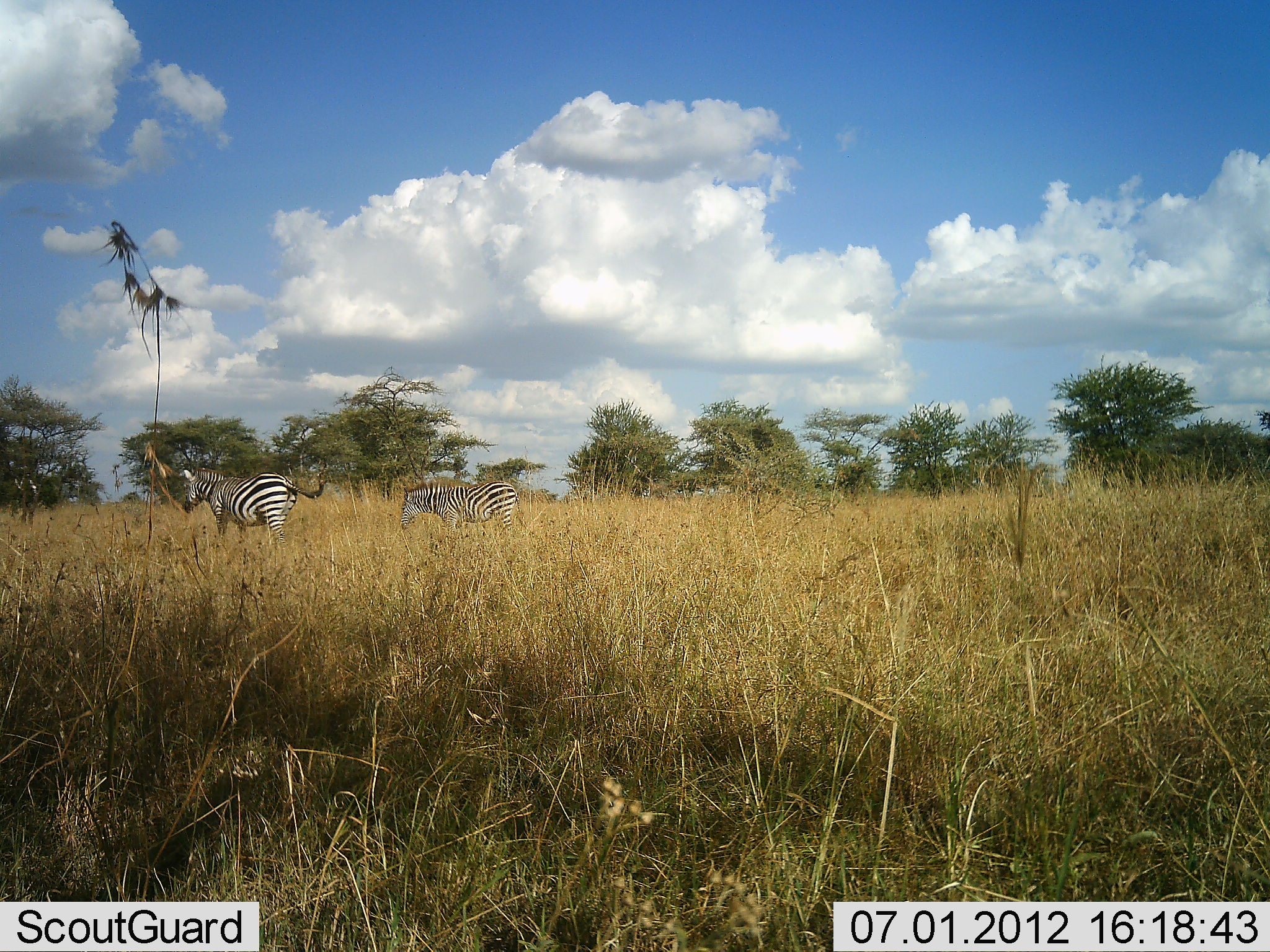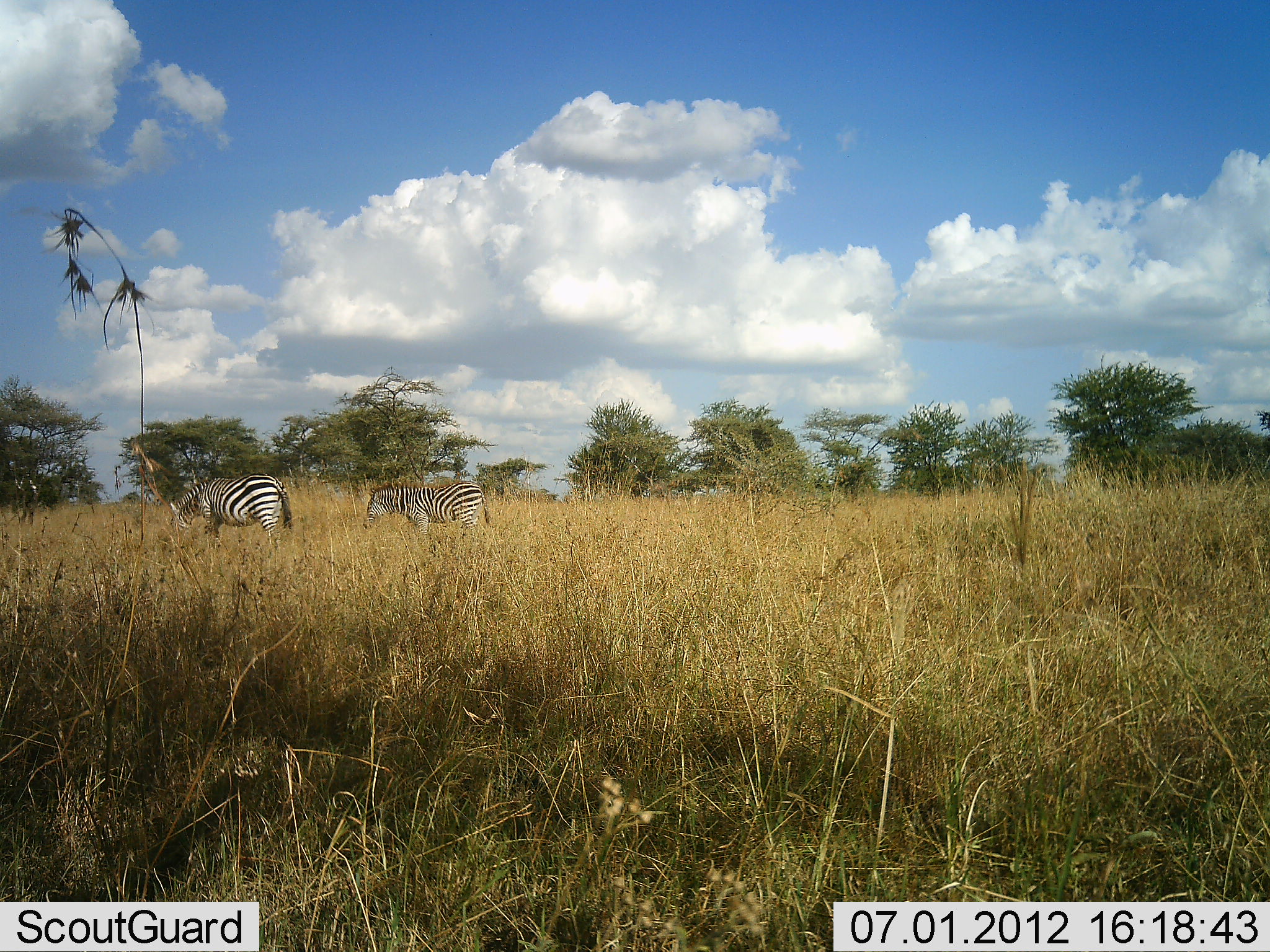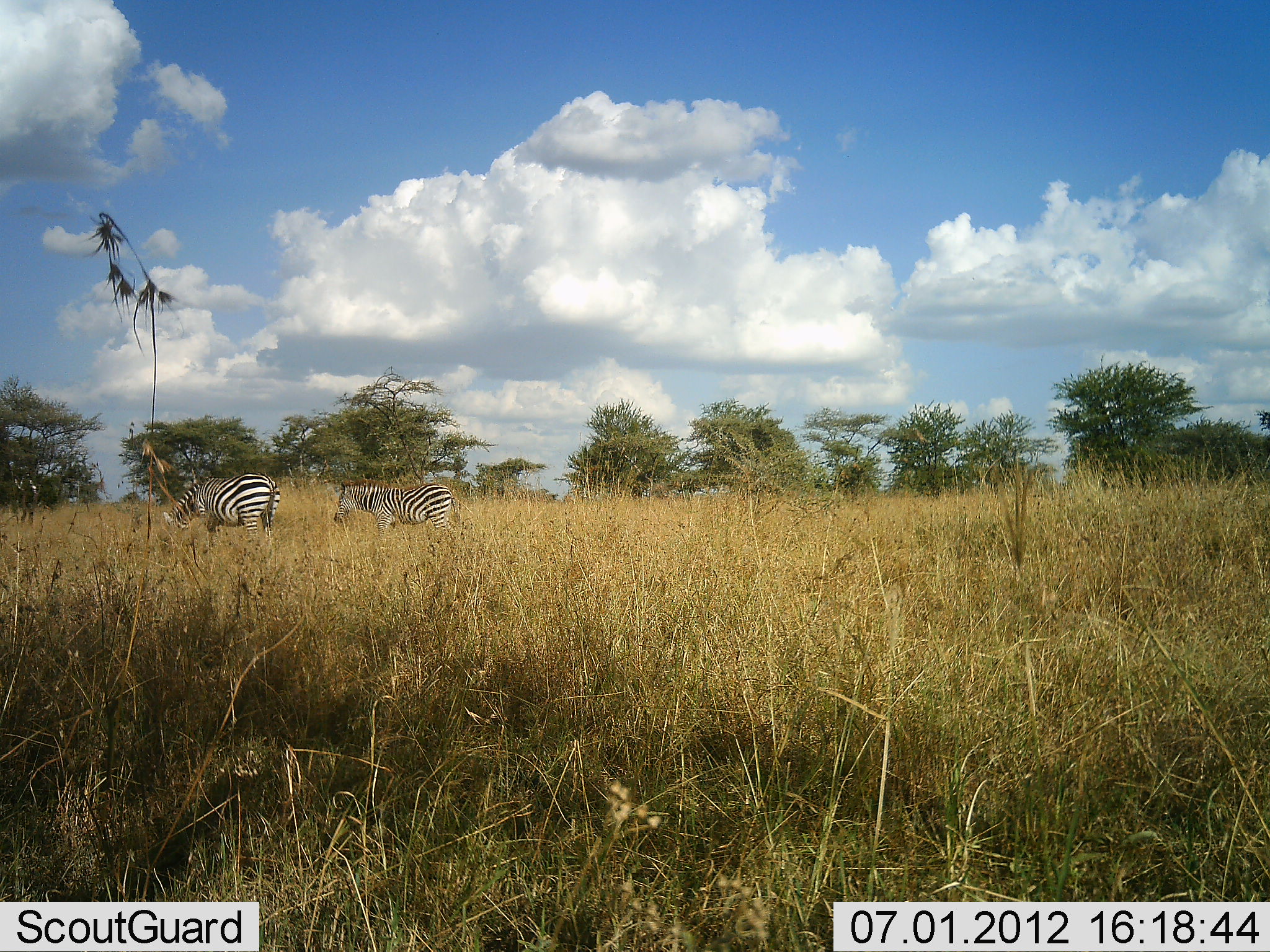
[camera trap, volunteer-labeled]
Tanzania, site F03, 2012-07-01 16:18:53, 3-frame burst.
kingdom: Animalia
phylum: Chordata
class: Mammalia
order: Perissodactyla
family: Equidae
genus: Equus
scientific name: Equus quagga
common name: plains zebra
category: zebra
Zebra (plains zebra) (Equus quagga), count 2. Behavior (volunteer vote fractions): standing 10%, resting 0%, moving 80%, interacting 0%. Young present (vote fraction): 0%. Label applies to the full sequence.